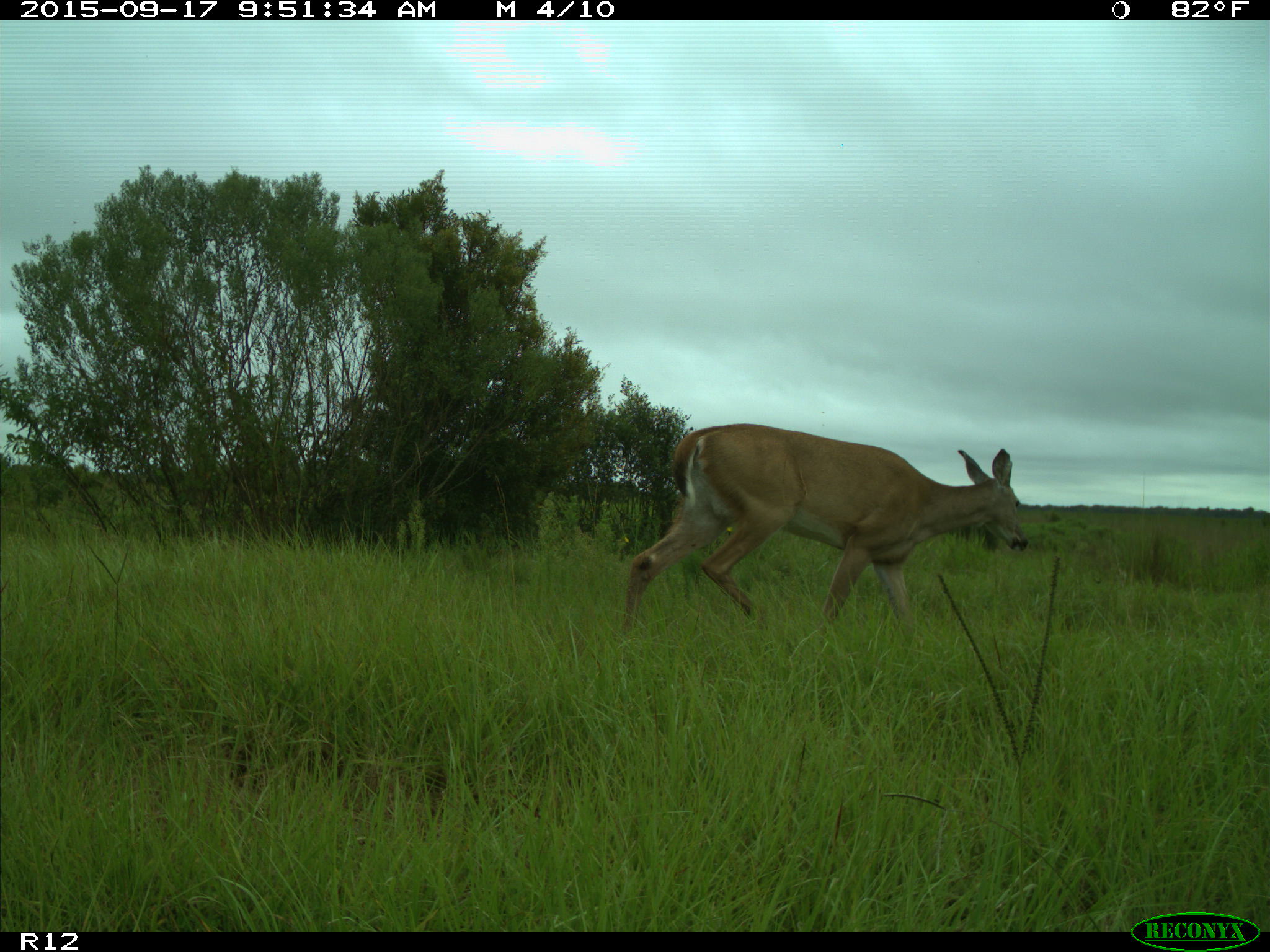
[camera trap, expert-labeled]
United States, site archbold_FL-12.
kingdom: Animalia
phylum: Chordata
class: Mammalia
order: Artiodactyla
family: Cervidae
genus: Odocoileus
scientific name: Odocoileus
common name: deer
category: unidentified deer